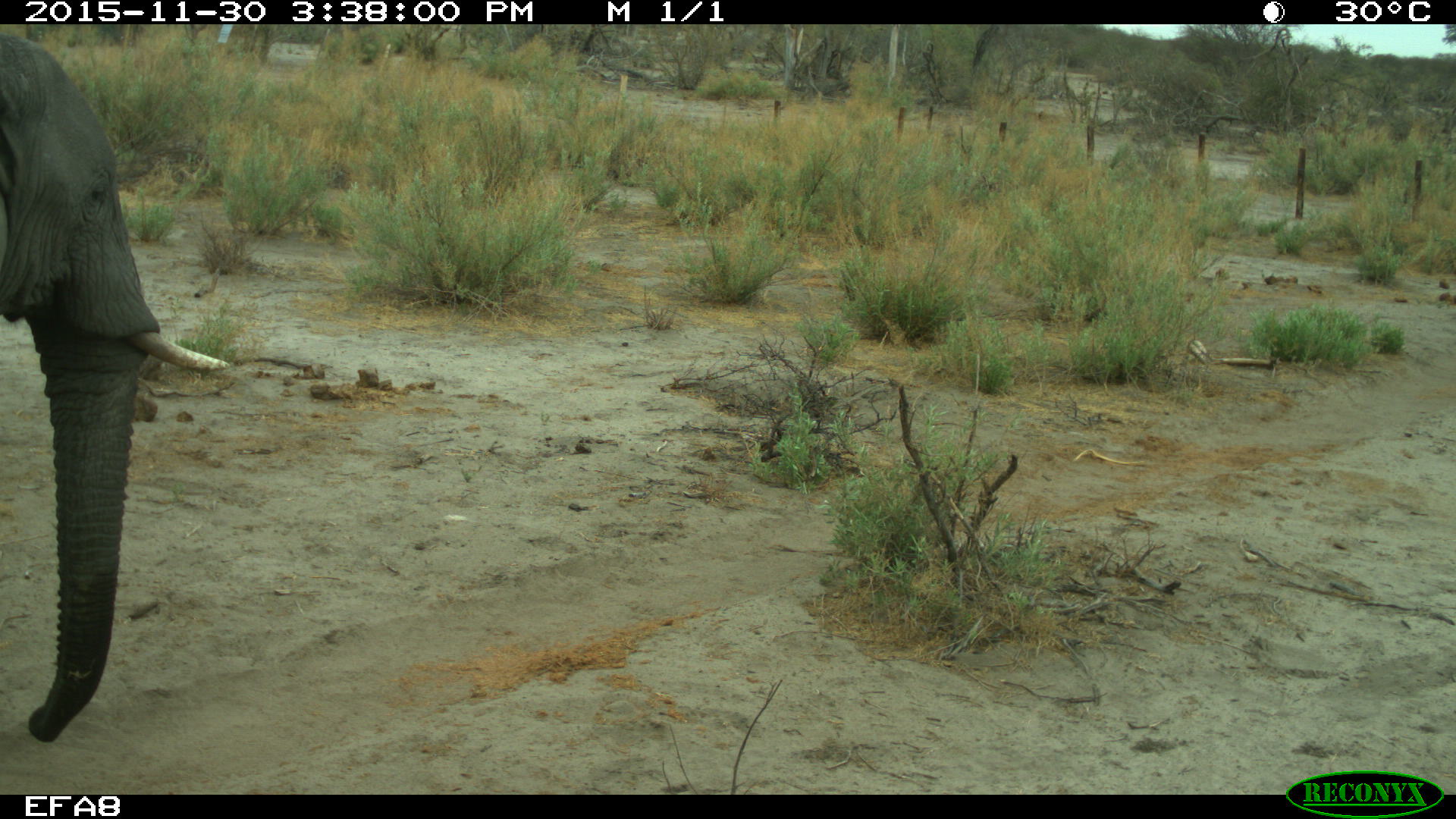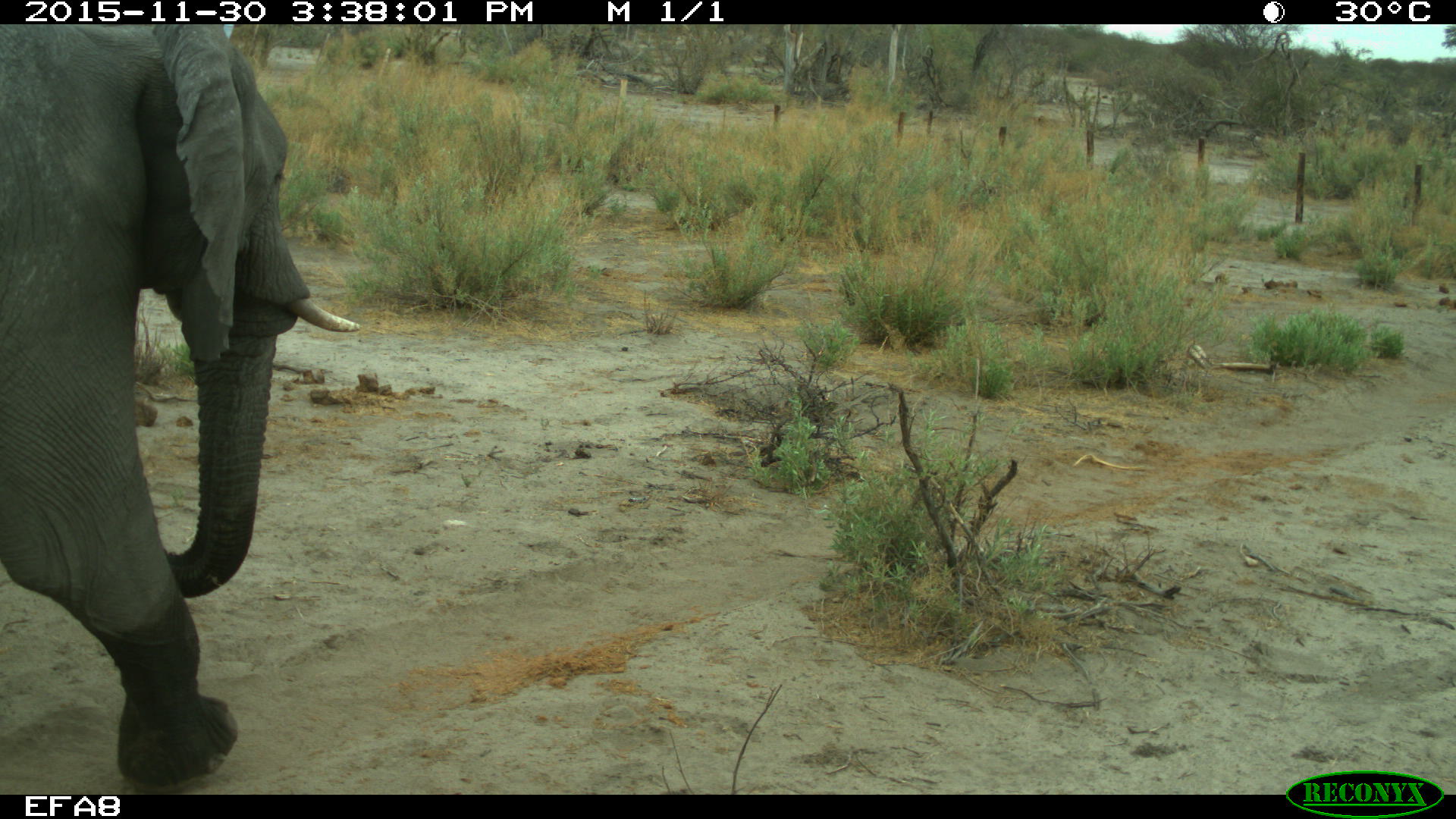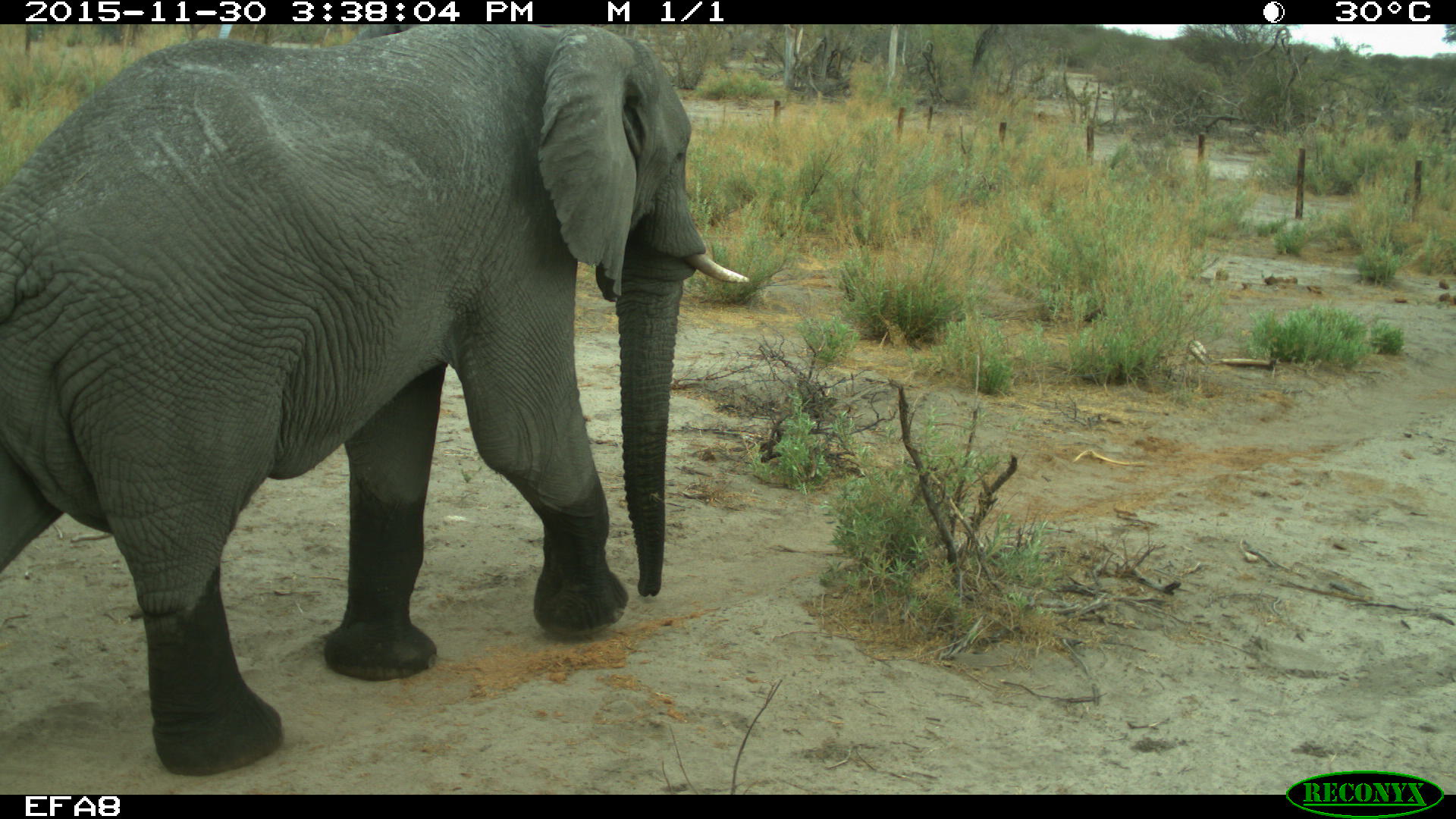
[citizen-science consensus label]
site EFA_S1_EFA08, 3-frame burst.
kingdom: Animalia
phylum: Chordata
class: Mammalia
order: Proboscidea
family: Elephantidae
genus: Loxodonta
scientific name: Loxodonta africana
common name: african bush elephant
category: elephant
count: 1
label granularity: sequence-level